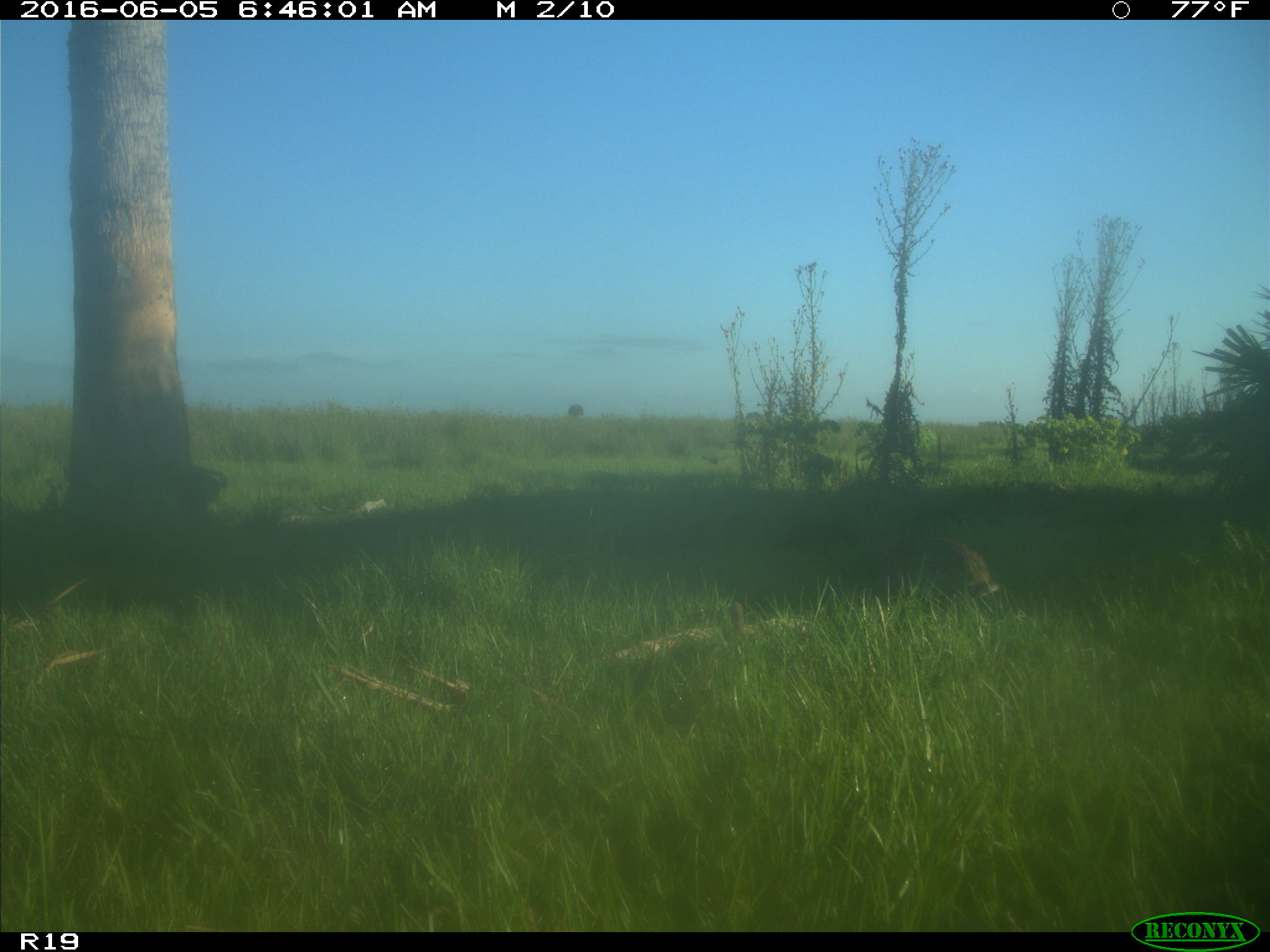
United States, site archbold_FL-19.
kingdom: Animalia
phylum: Chordata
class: Mammalia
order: Lagomorpha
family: Leporidae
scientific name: Leporidae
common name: rabbits and hares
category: unidentified rabbit